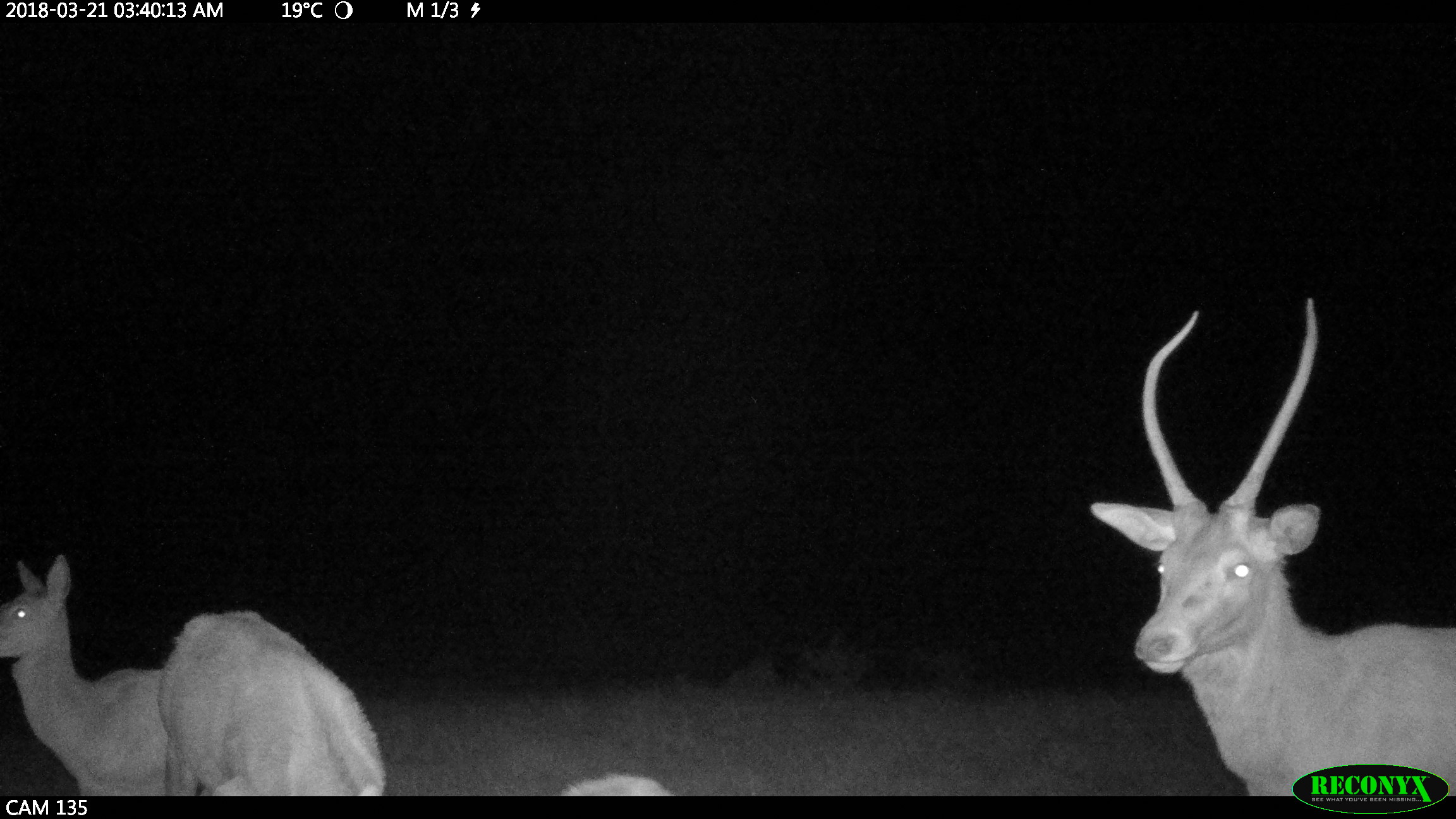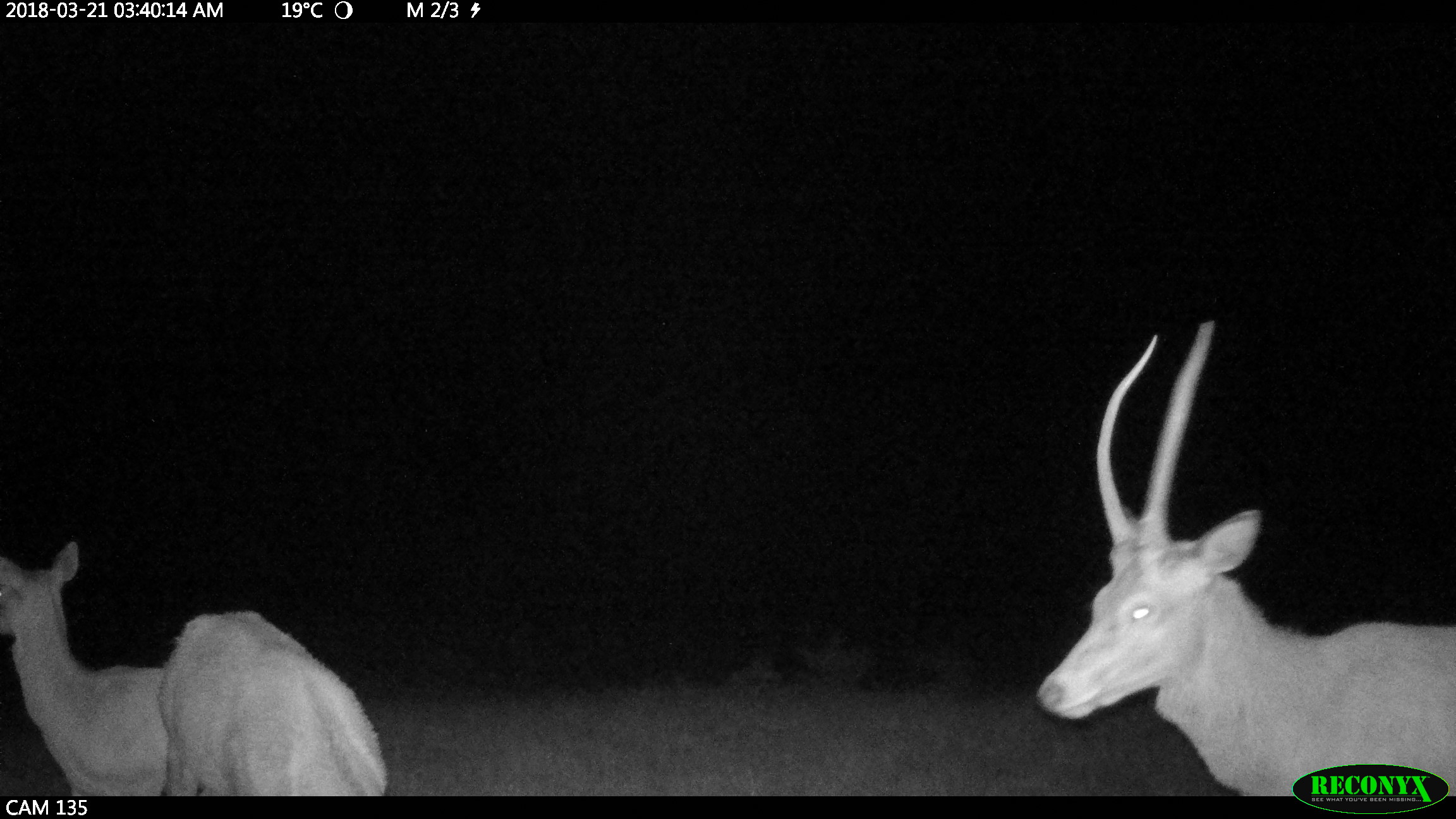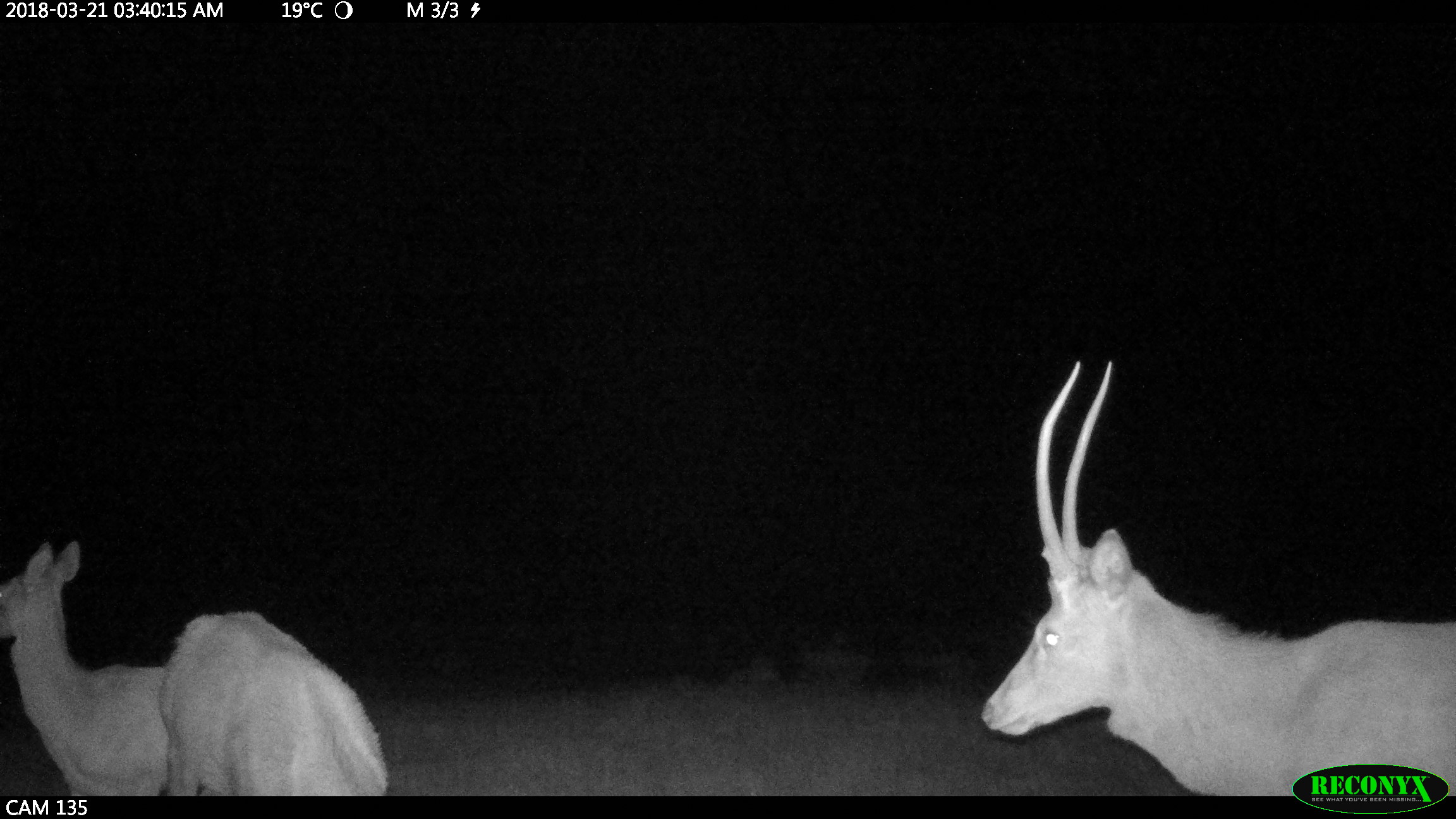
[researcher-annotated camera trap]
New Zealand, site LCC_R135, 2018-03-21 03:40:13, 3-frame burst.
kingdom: Animalia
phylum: Chordata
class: Mammalia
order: Artiodactyla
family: Cervidae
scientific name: Cervidae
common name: deer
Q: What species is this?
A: Deer (Cervidae).